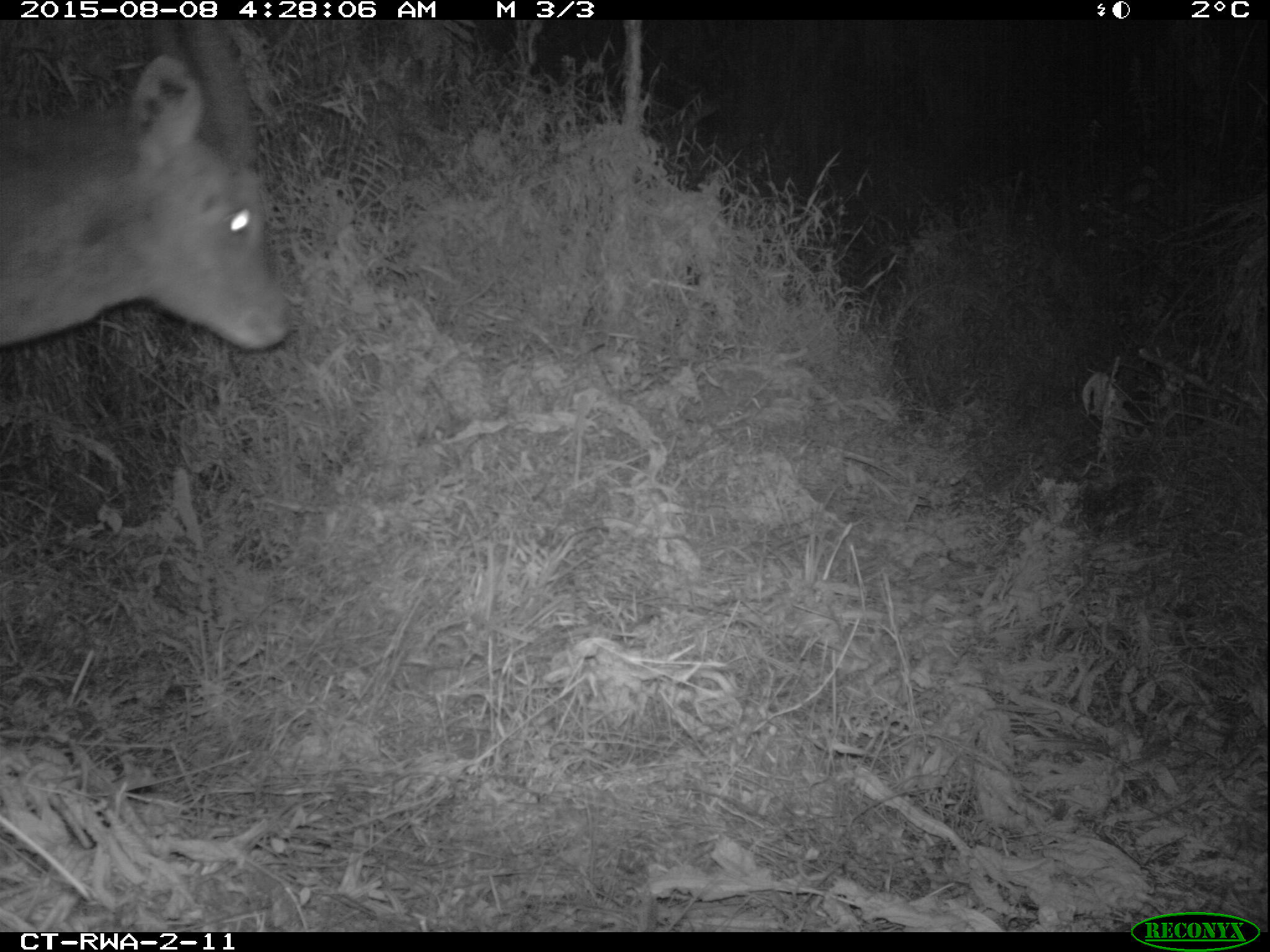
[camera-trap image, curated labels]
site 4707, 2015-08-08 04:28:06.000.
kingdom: Animalia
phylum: Chordata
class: Mammalia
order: Artiodactyla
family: Bovidae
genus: Tragelaphus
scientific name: Tragelaphus scriptus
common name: bushbuck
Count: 1.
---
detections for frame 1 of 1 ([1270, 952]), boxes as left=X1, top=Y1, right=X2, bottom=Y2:
tragelaphus scriptus: left=0, top=52, right=291, bottom=351